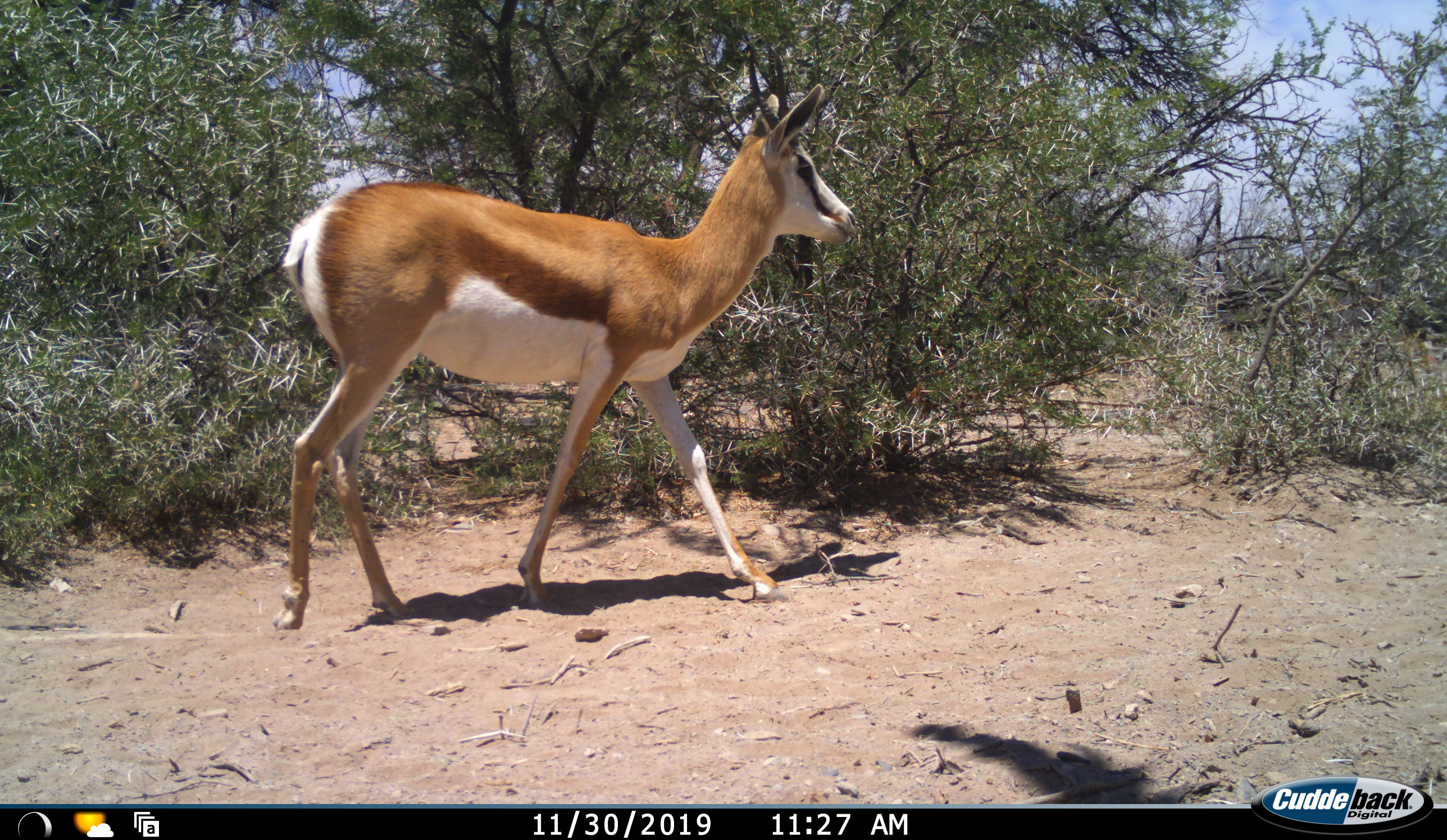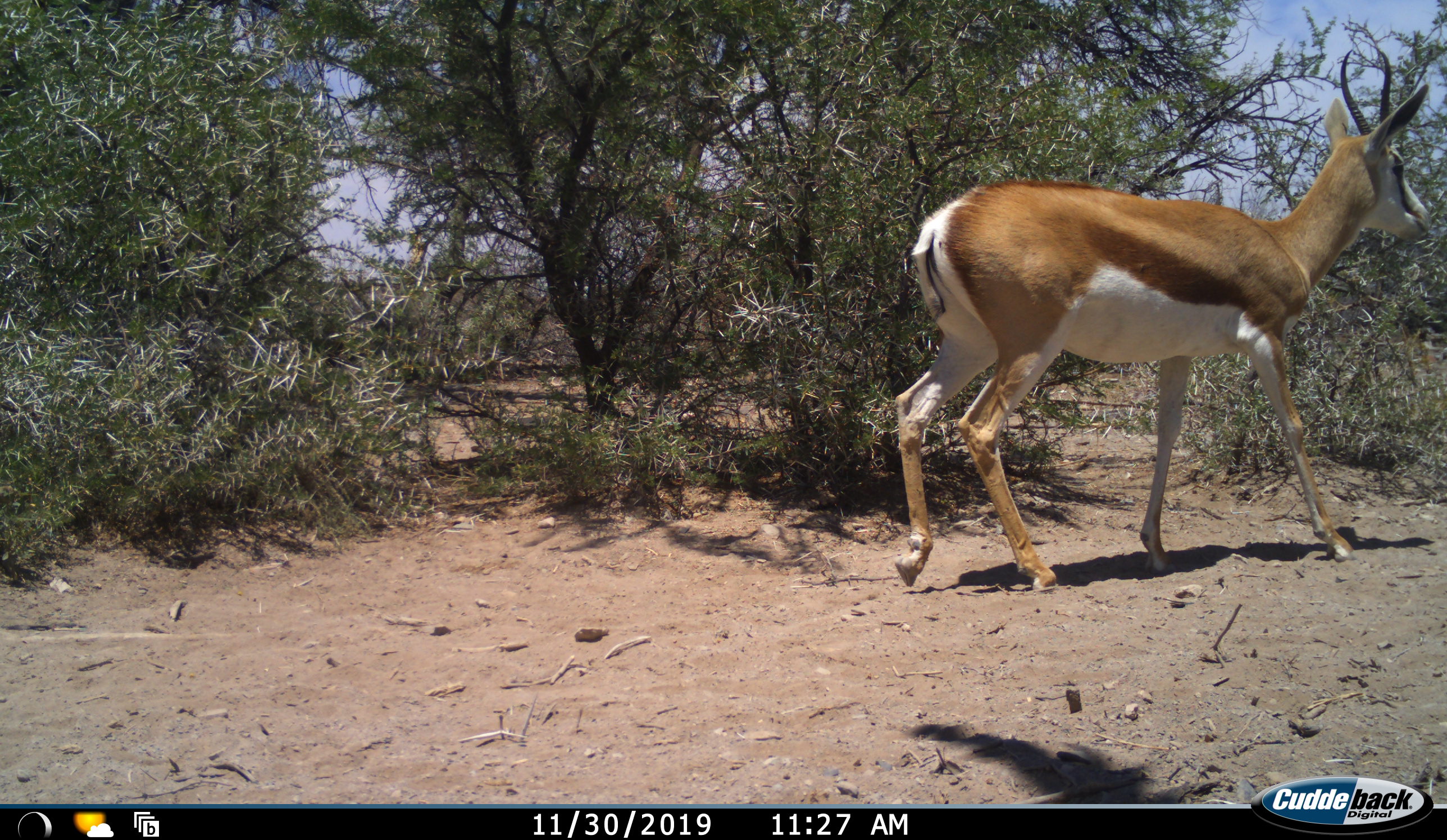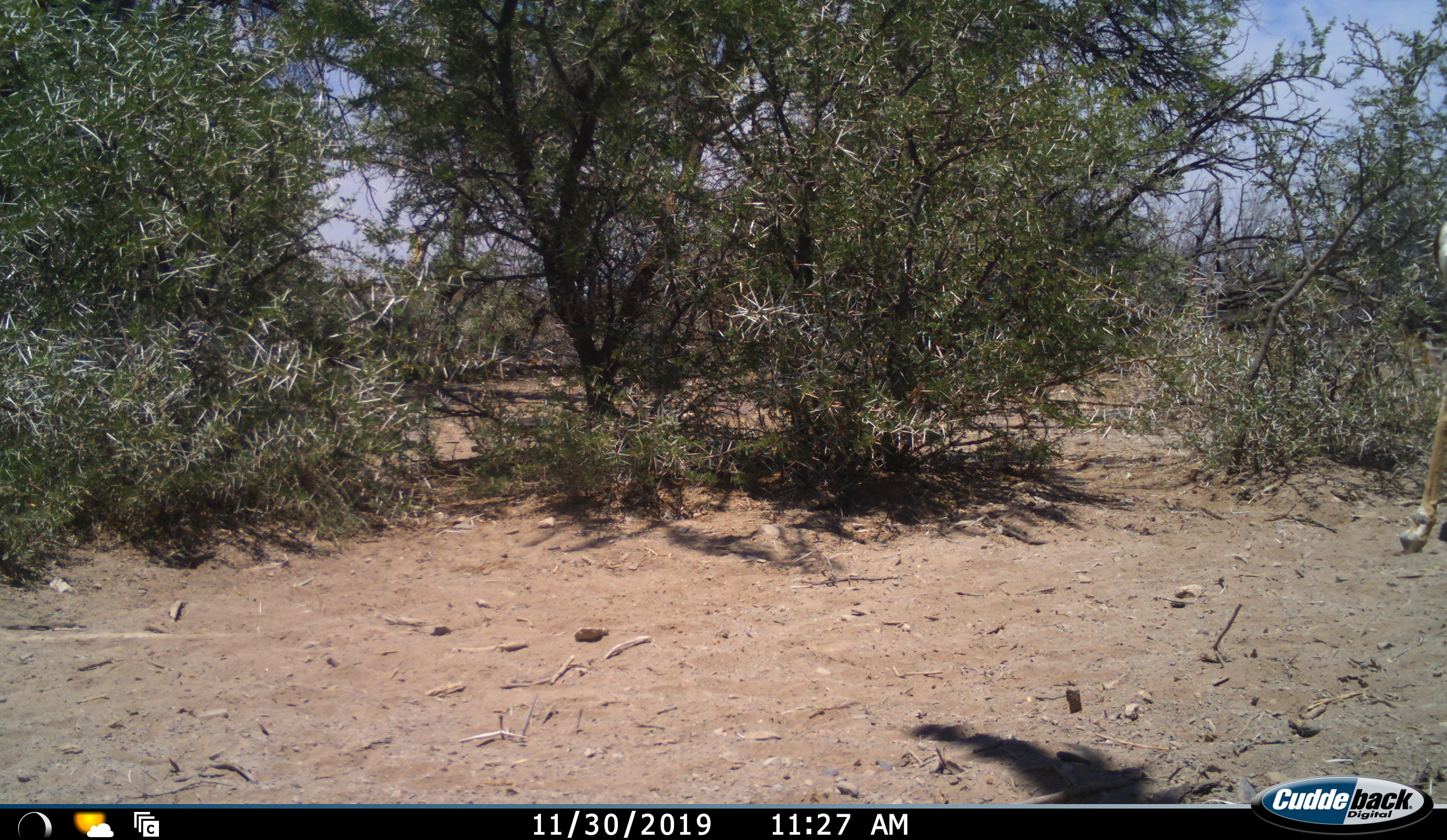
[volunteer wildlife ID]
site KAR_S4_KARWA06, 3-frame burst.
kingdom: Animalia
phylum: Chordata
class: Mammalia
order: Artiodactyla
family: Bovidae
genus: Antidorcas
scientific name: Antidorcas marsupialis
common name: springbok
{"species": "springbok (Antidorcas marsupialis)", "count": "1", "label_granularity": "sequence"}